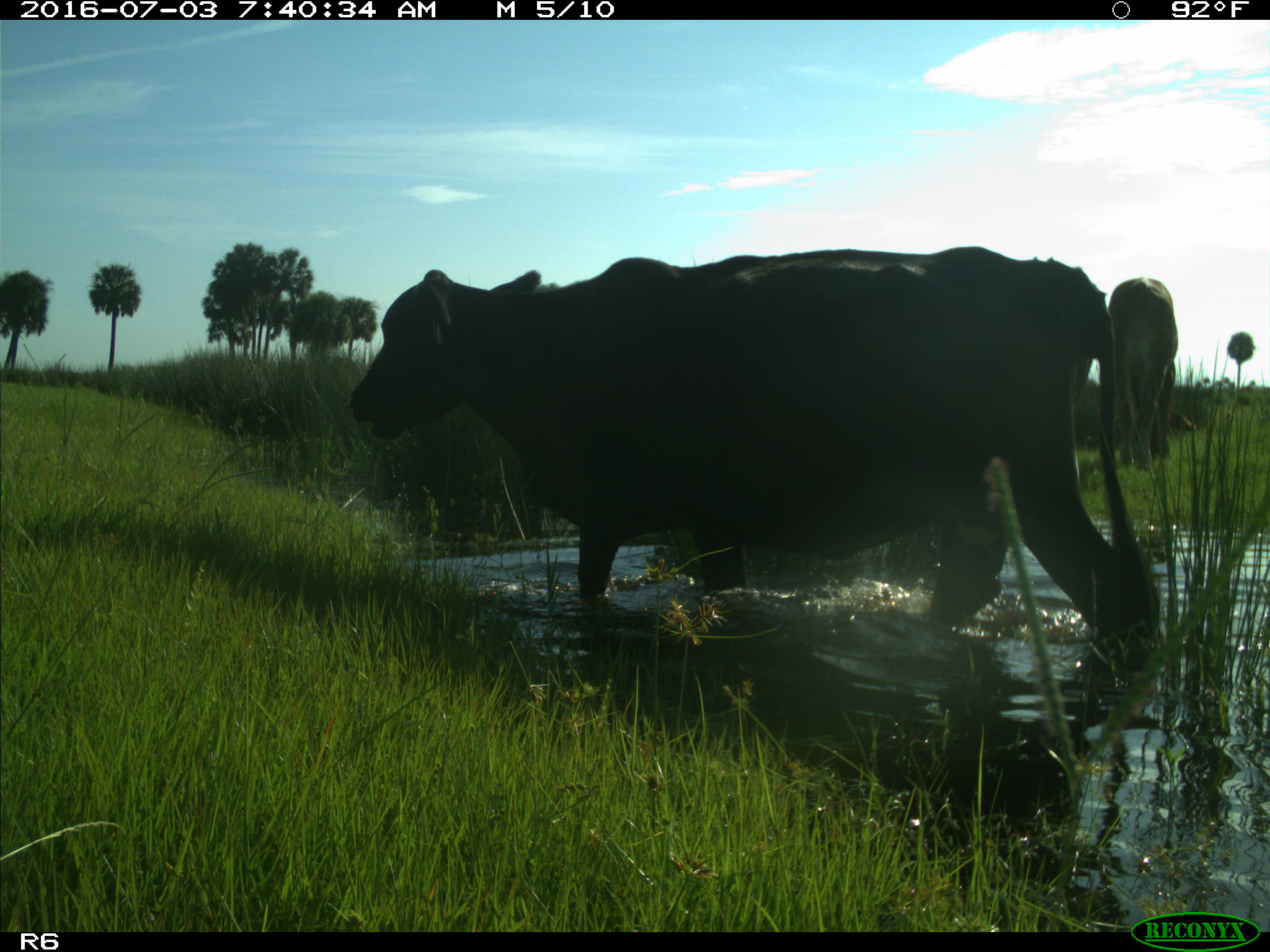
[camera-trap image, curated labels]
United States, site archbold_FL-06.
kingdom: Animalia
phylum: Chordata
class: Mammalia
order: Artiodactyla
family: Bovidae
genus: Bos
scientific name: Bos taurus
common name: domestic cow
Bos taurus (domestic cow).